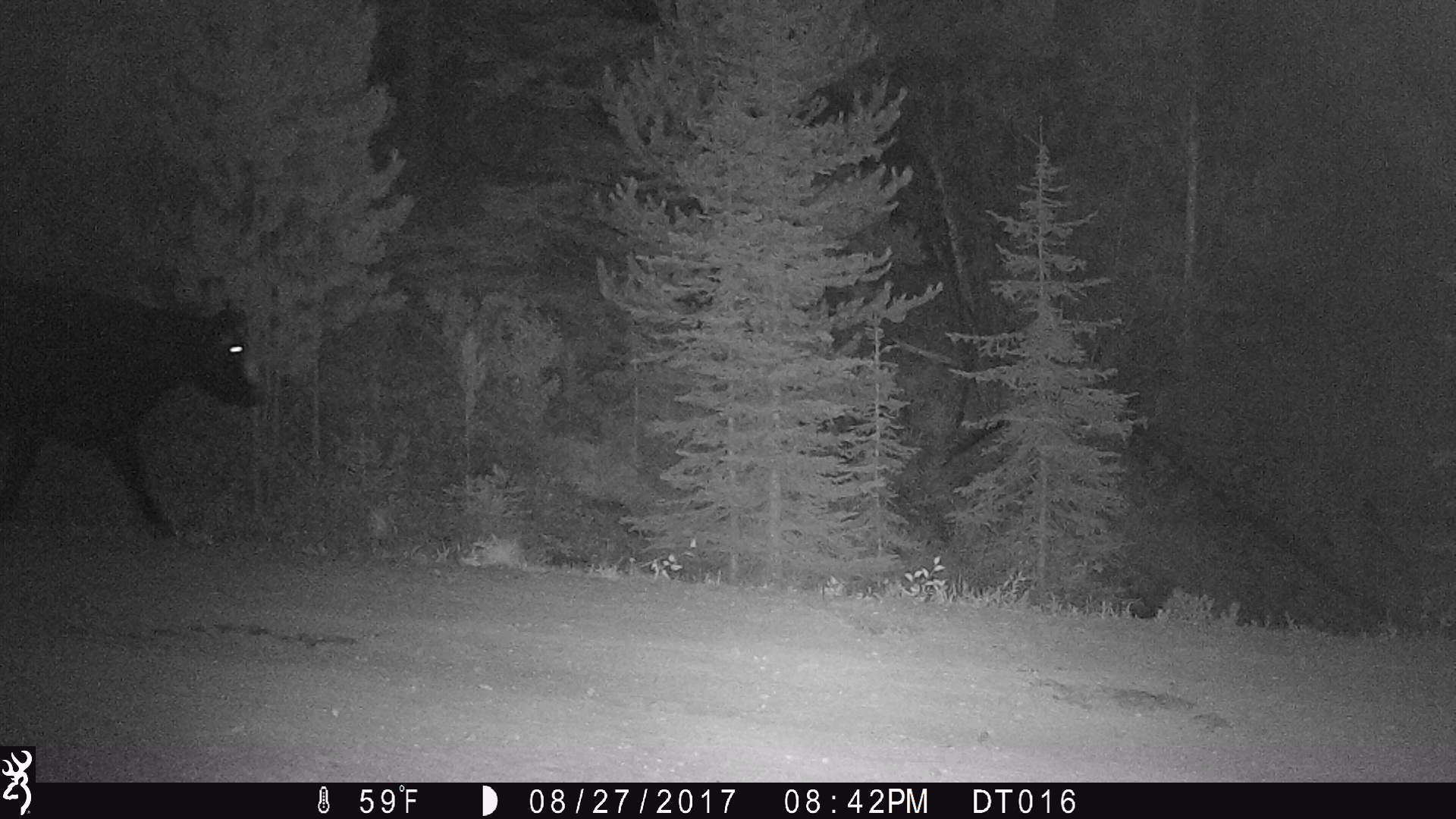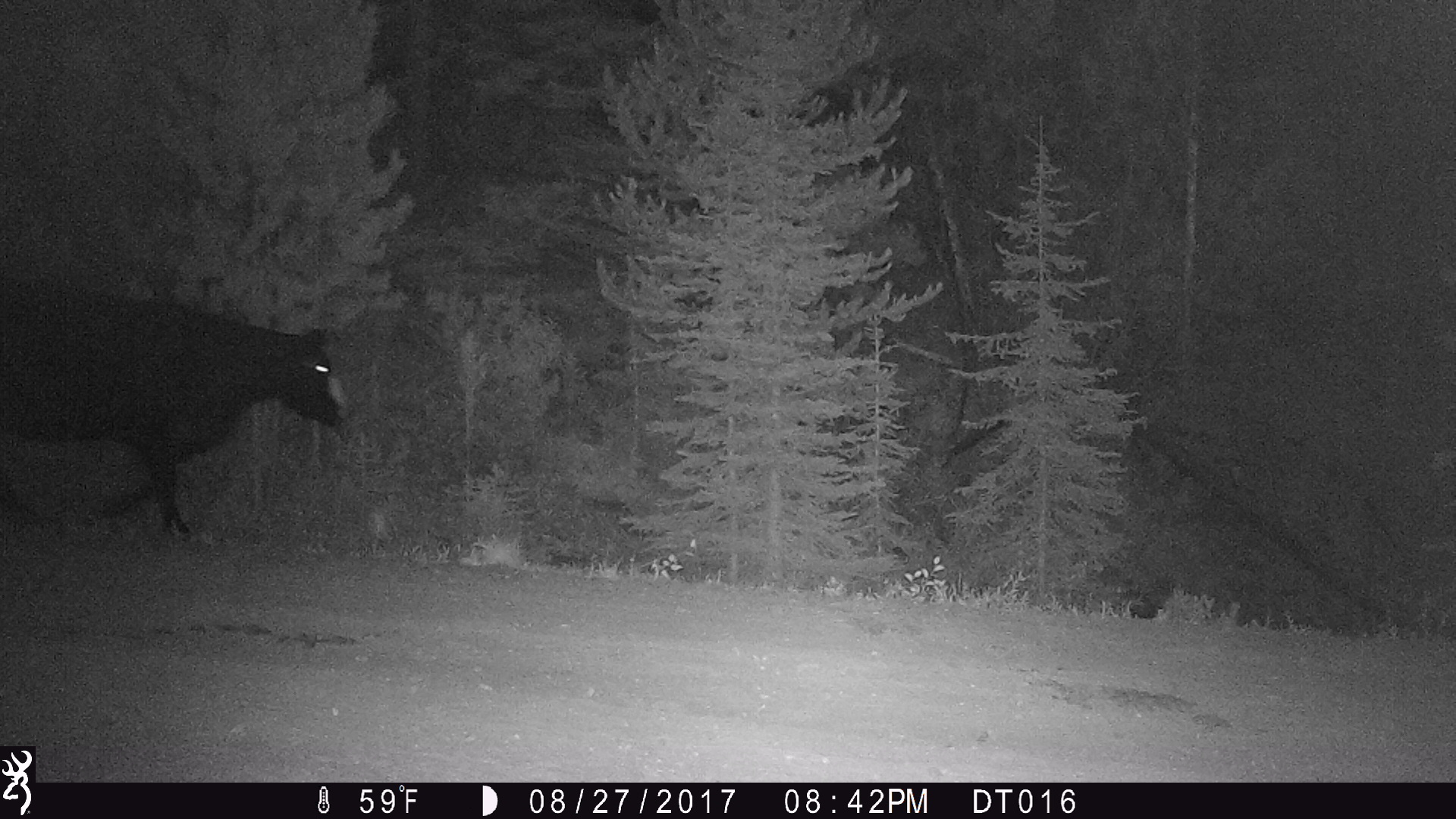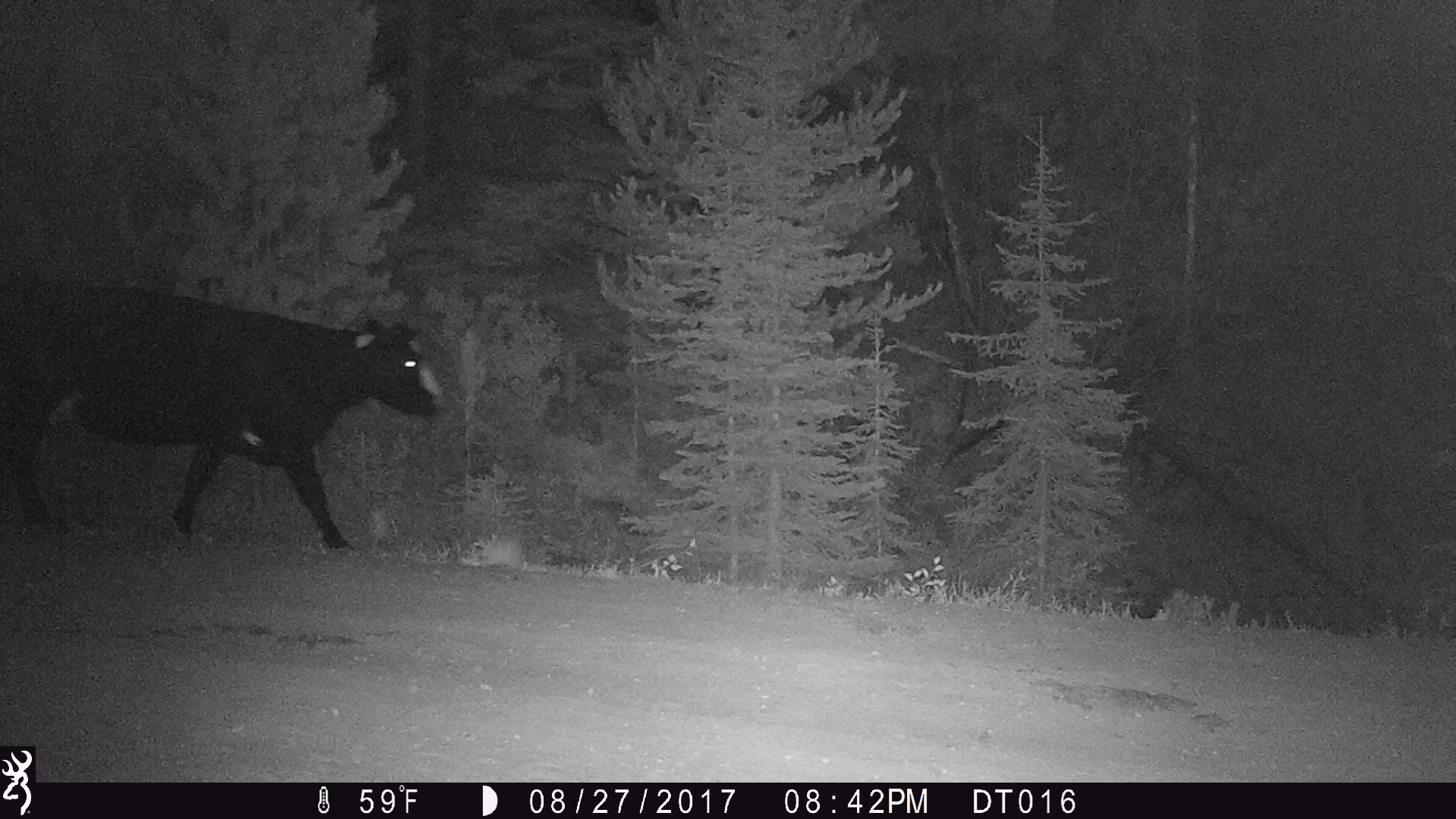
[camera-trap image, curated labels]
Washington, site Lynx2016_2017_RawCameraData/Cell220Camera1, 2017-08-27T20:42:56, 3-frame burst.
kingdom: Animalia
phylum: Chordata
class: Mammalia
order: Artiodactyla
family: Bovidae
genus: Bos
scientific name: Bos taurus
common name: domestic cattle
Domestic cattle (Bos taurus). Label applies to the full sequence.